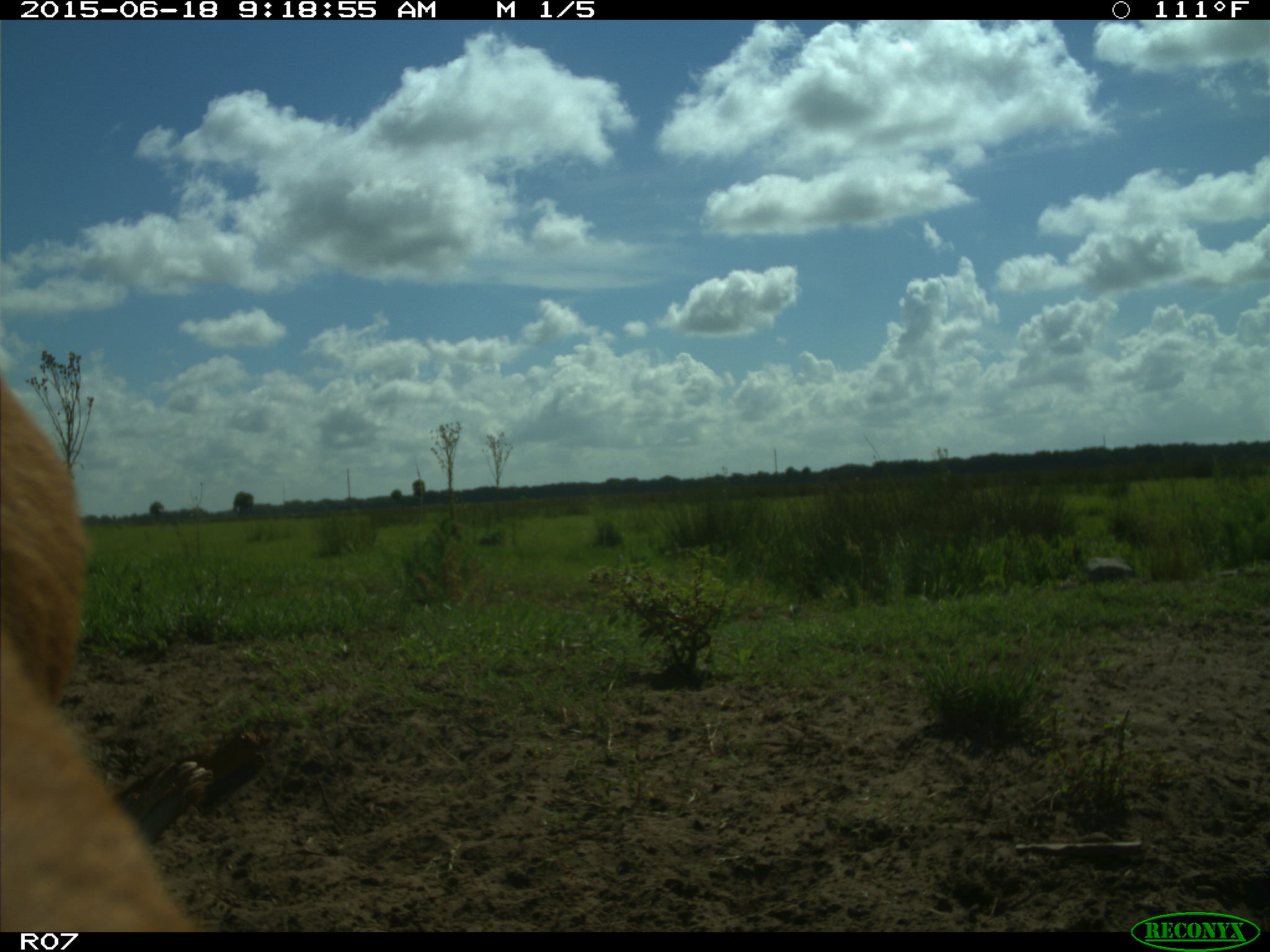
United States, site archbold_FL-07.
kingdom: Animalia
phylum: Chordata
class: Mammalia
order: Artiodactyla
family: Bovidae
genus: Bos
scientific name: Bos taurus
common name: domestic cow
Bos taurus (domestic cow).